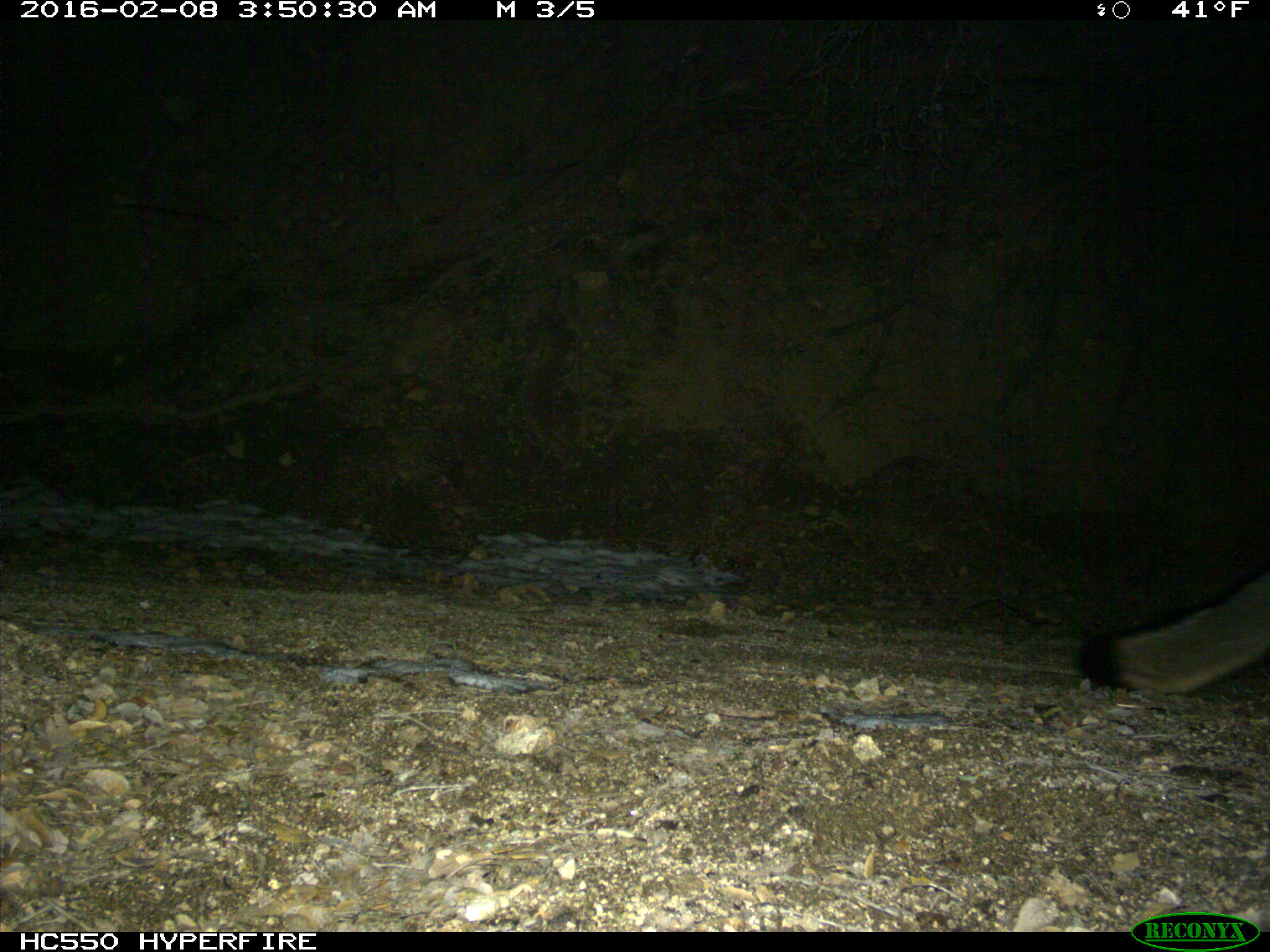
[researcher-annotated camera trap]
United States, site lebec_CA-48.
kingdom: Animalia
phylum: Chordata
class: Mammalia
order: Carnivora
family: Canidae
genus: Urocyon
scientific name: Urocyon cinereoargenteus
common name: gray fox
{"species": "Urocyon cinereoargenteus (gray fox)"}